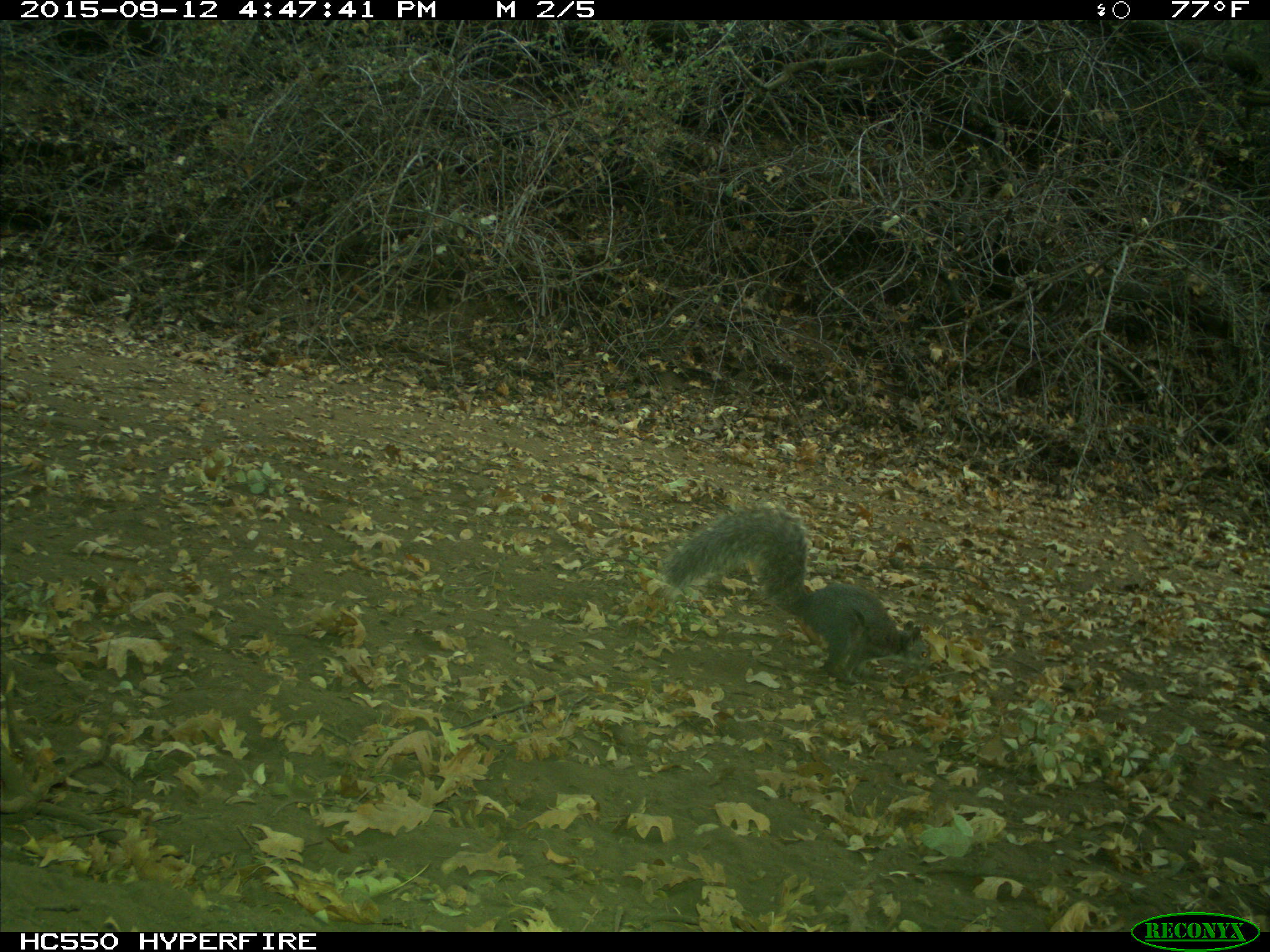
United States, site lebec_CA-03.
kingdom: Animalia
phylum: Chordata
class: Mammalia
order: Rodentia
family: Sciuridae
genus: Sciurus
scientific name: Sciurus carolinensis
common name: eastern gray squirrel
Sciurus carolinensis (eastern gray squirrel).